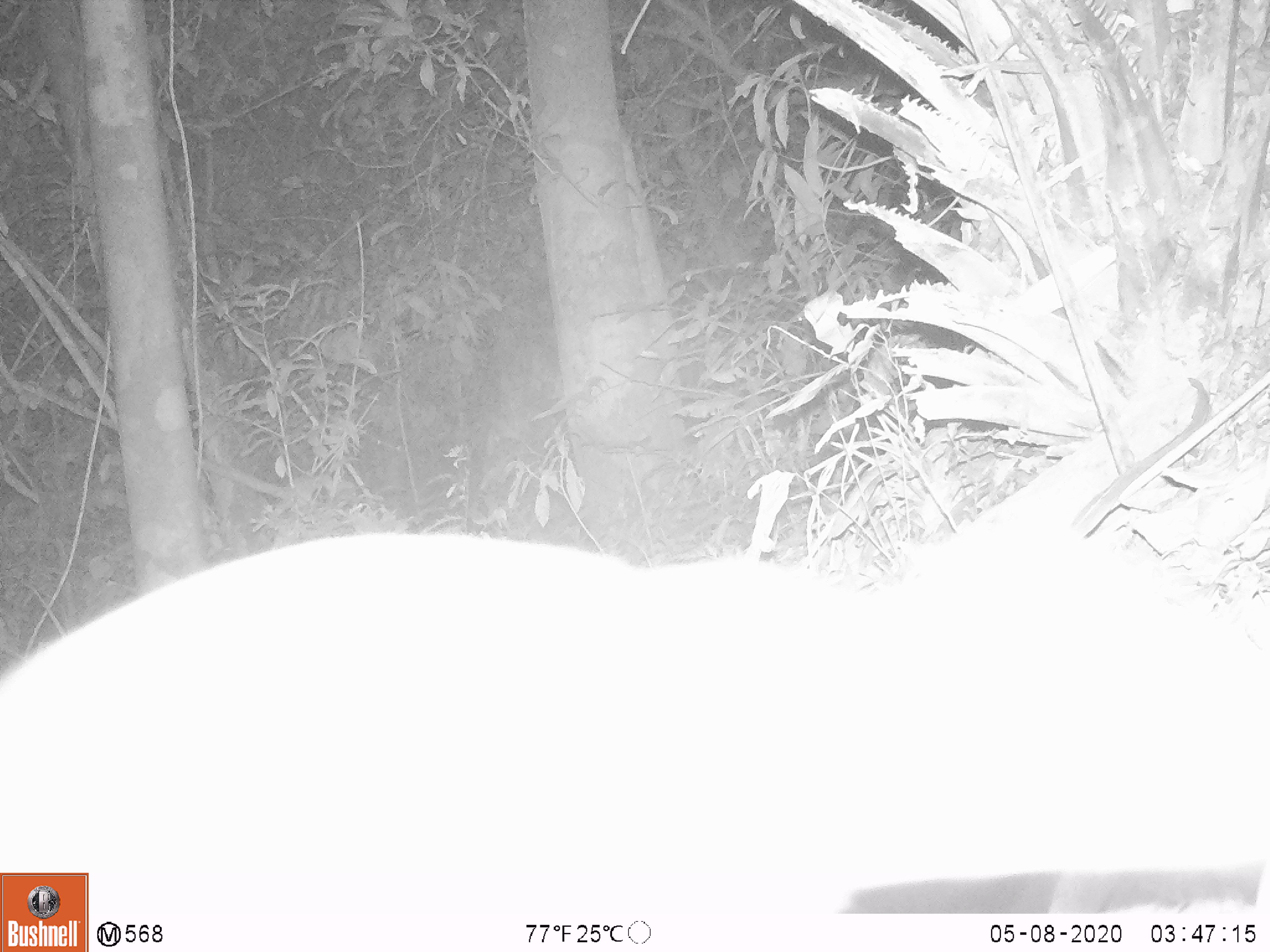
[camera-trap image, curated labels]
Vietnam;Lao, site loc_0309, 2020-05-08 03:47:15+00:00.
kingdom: Animalia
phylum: Chordata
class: Mammalia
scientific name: Mammalia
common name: mammal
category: unidentified small mammal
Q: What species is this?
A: Unidentified small mammal (mammal) (Mammalia).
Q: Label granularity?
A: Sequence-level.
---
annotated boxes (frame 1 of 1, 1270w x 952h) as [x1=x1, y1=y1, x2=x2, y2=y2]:
unidentified small mammal: [x1=1, y1=518, x2=1270, y2=919]